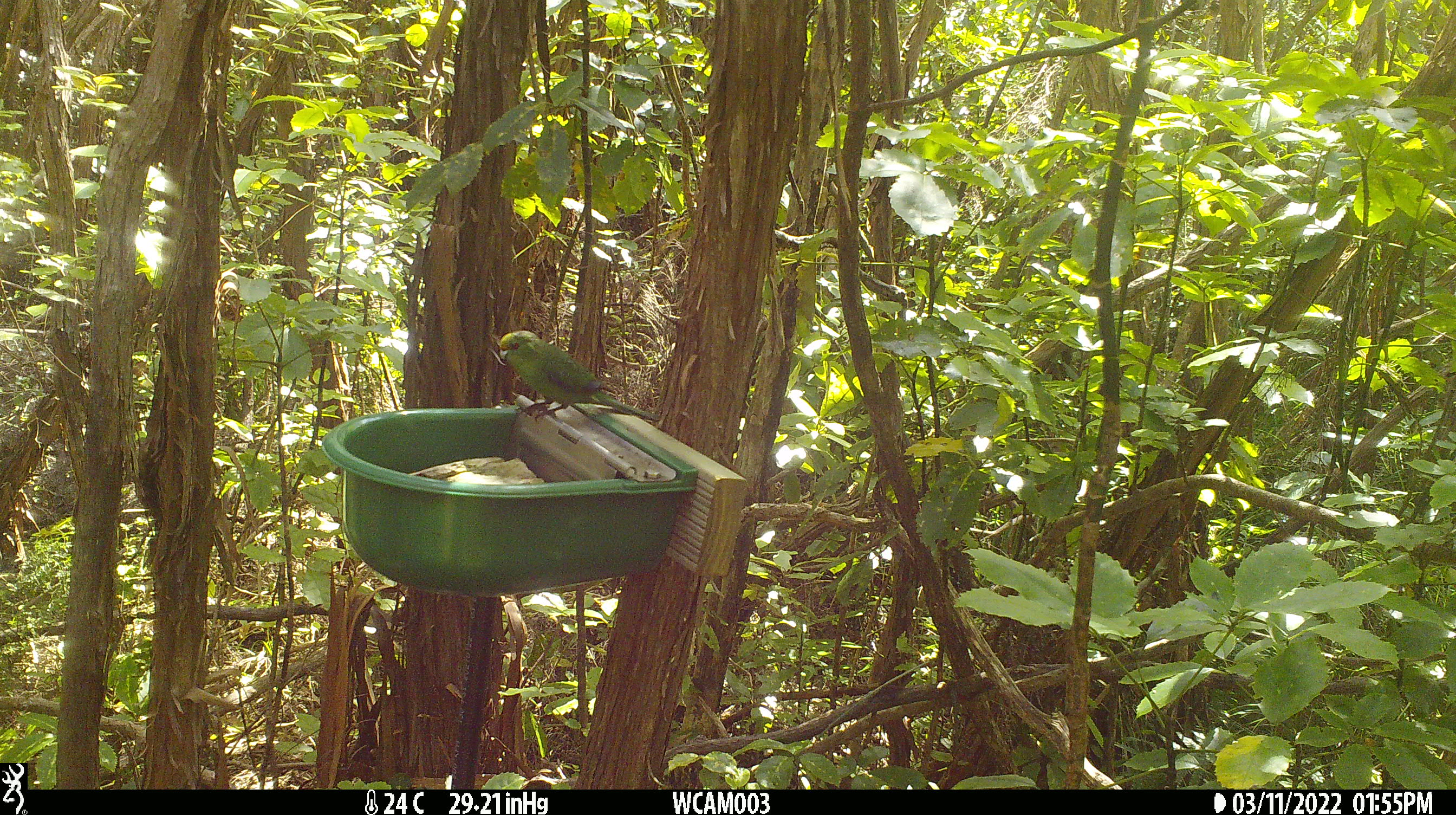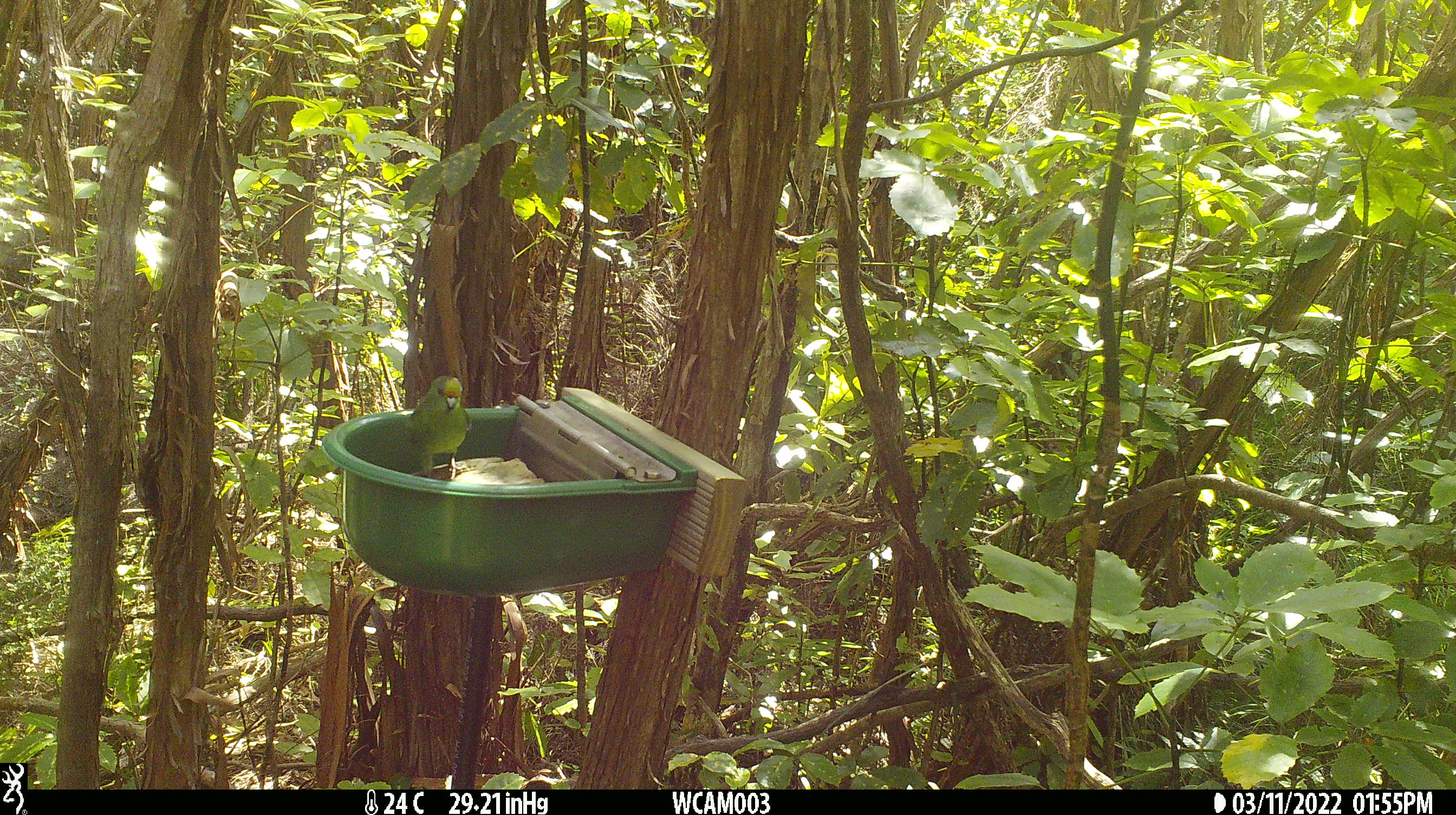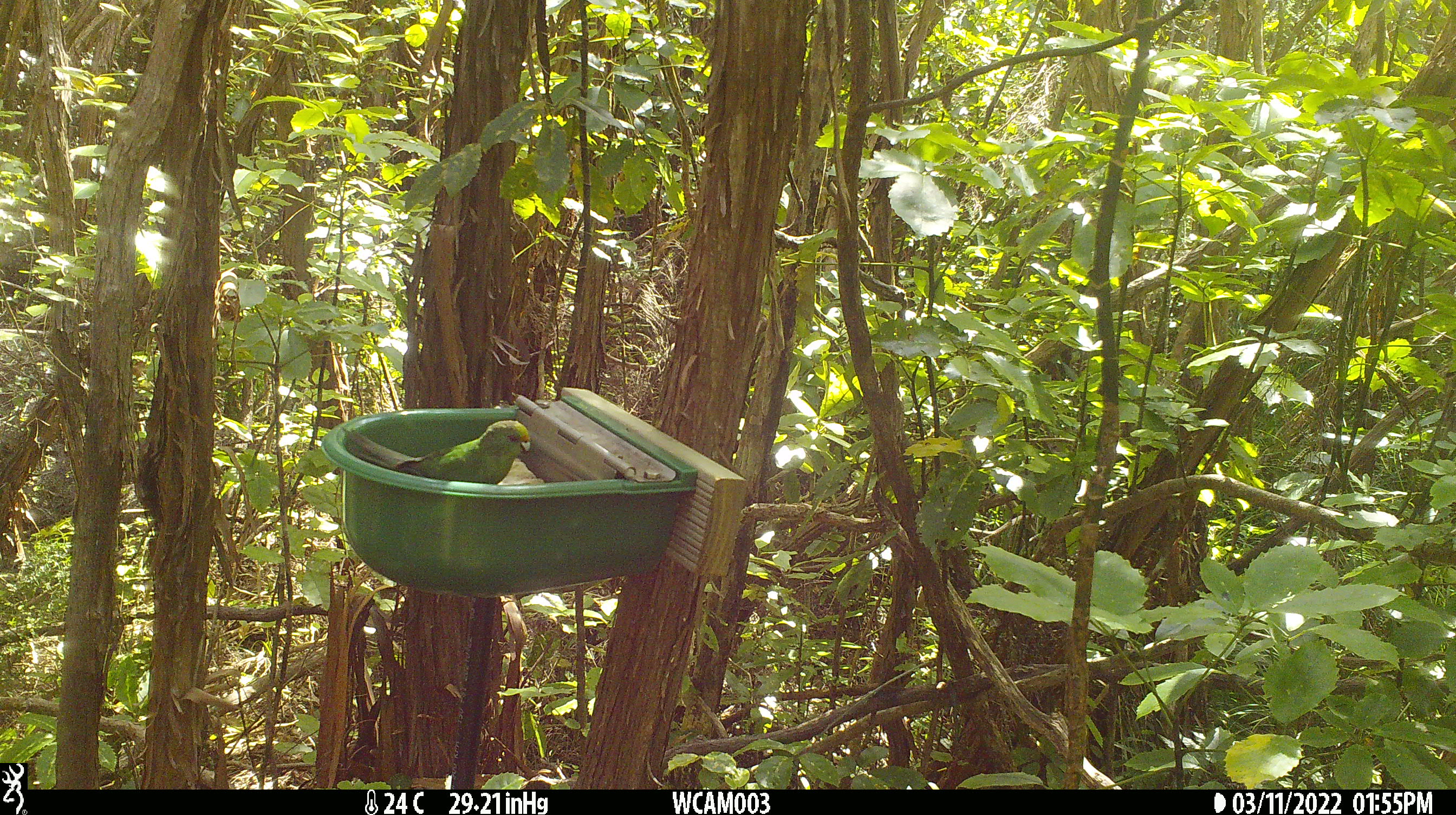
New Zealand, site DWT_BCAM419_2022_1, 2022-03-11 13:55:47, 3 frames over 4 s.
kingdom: Animalia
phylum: Chordata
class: Aves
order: Psittaciformes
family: Psittaculidae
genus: Cyanoramphus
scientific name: Cyanoramphus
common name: parakeet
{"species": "parakeet (Cyanoramphus)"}